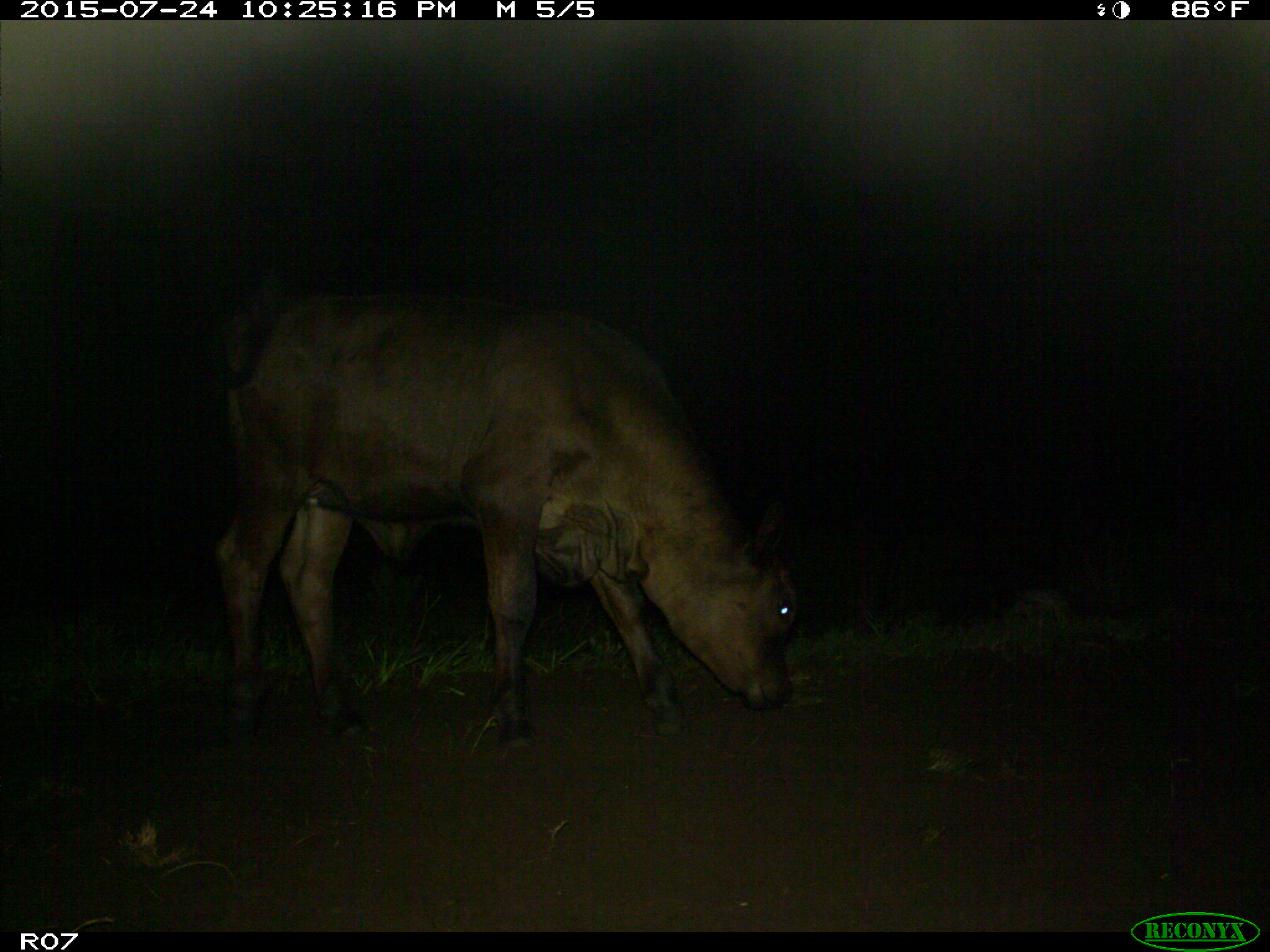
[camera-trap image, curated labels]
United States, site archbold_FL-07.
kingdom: Animalia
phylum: Chordata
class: Mammalia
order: Artiodactyla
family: Bovidae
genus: Bos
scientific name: Bos taurus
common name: domestic cow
Bos taurus (domestic cow).